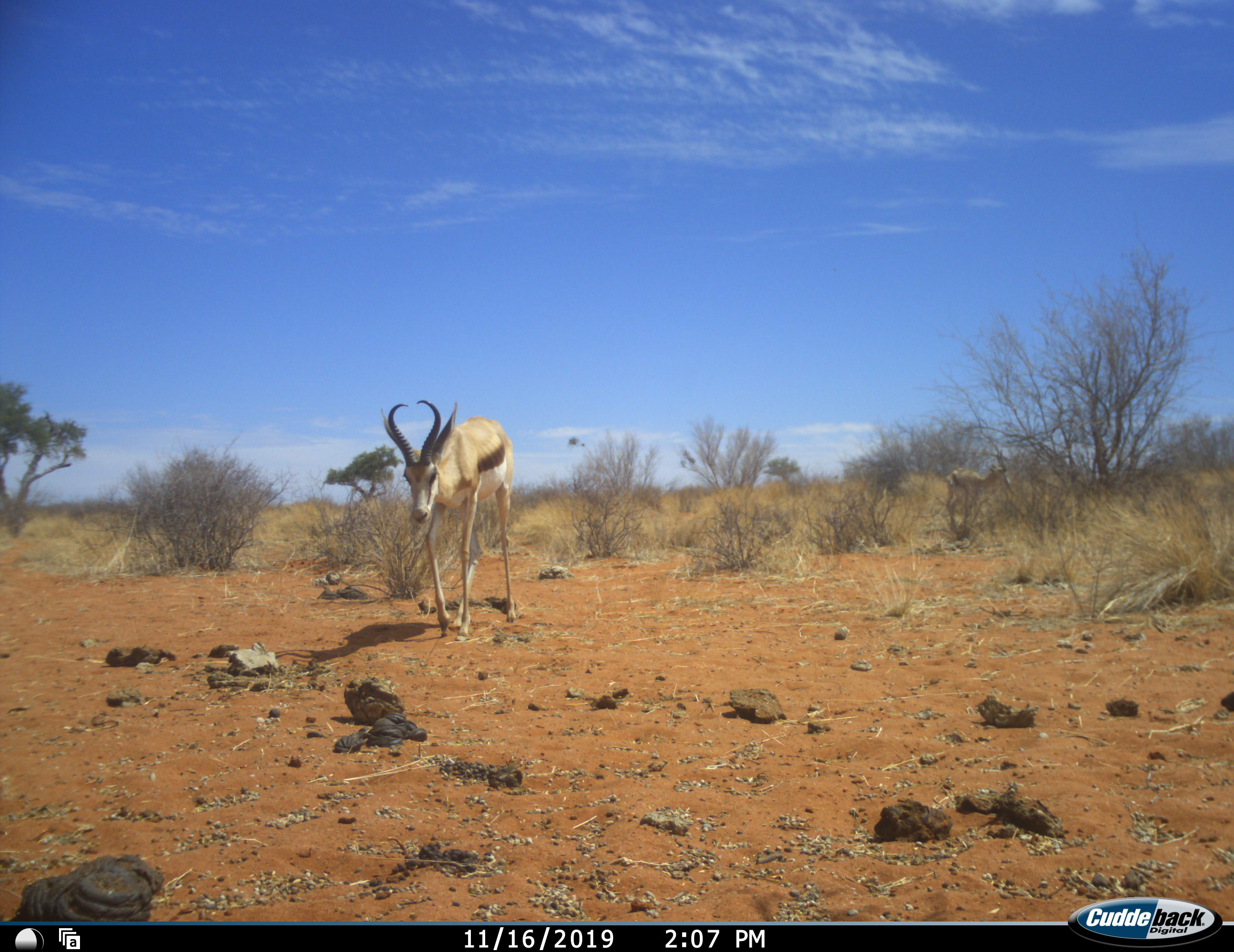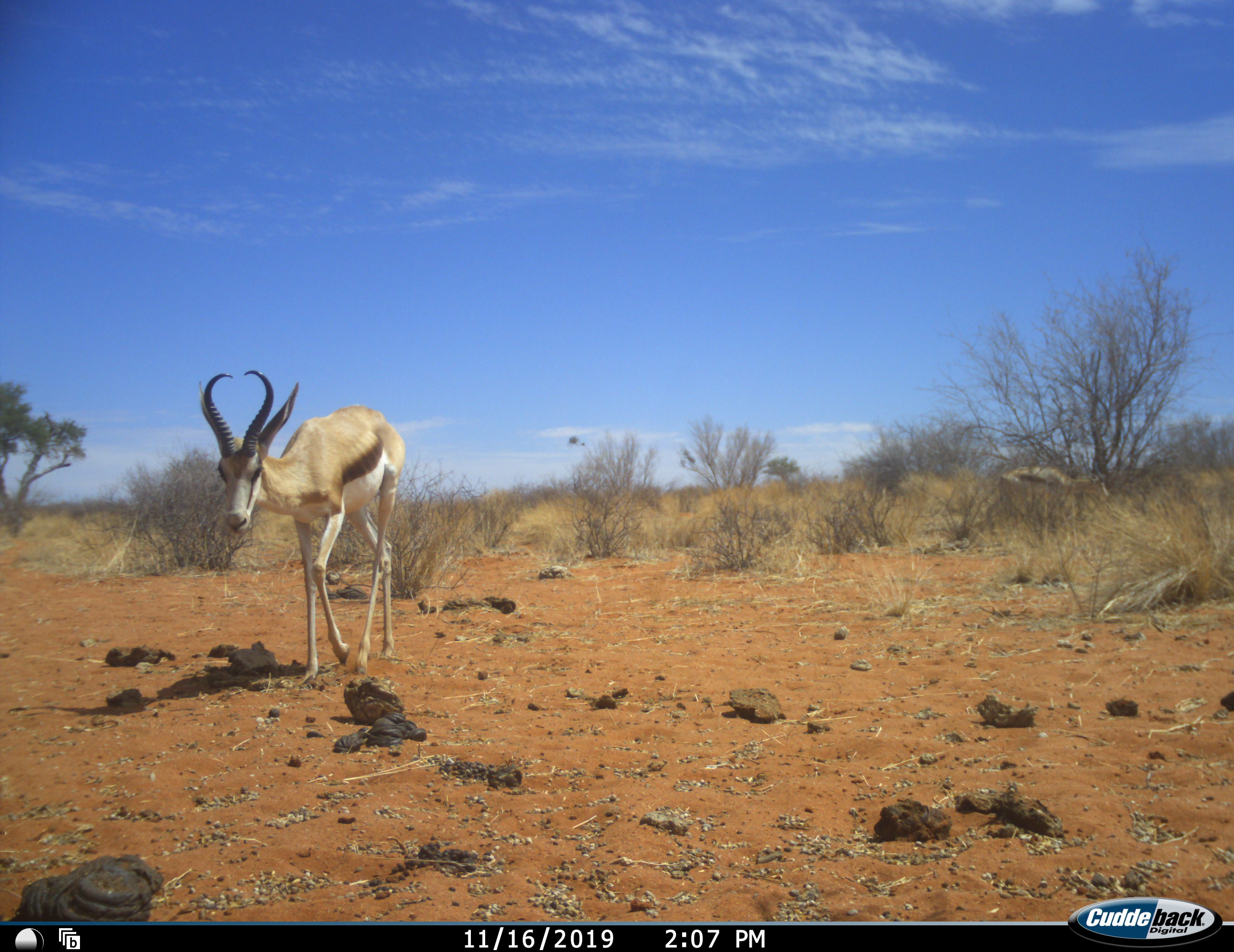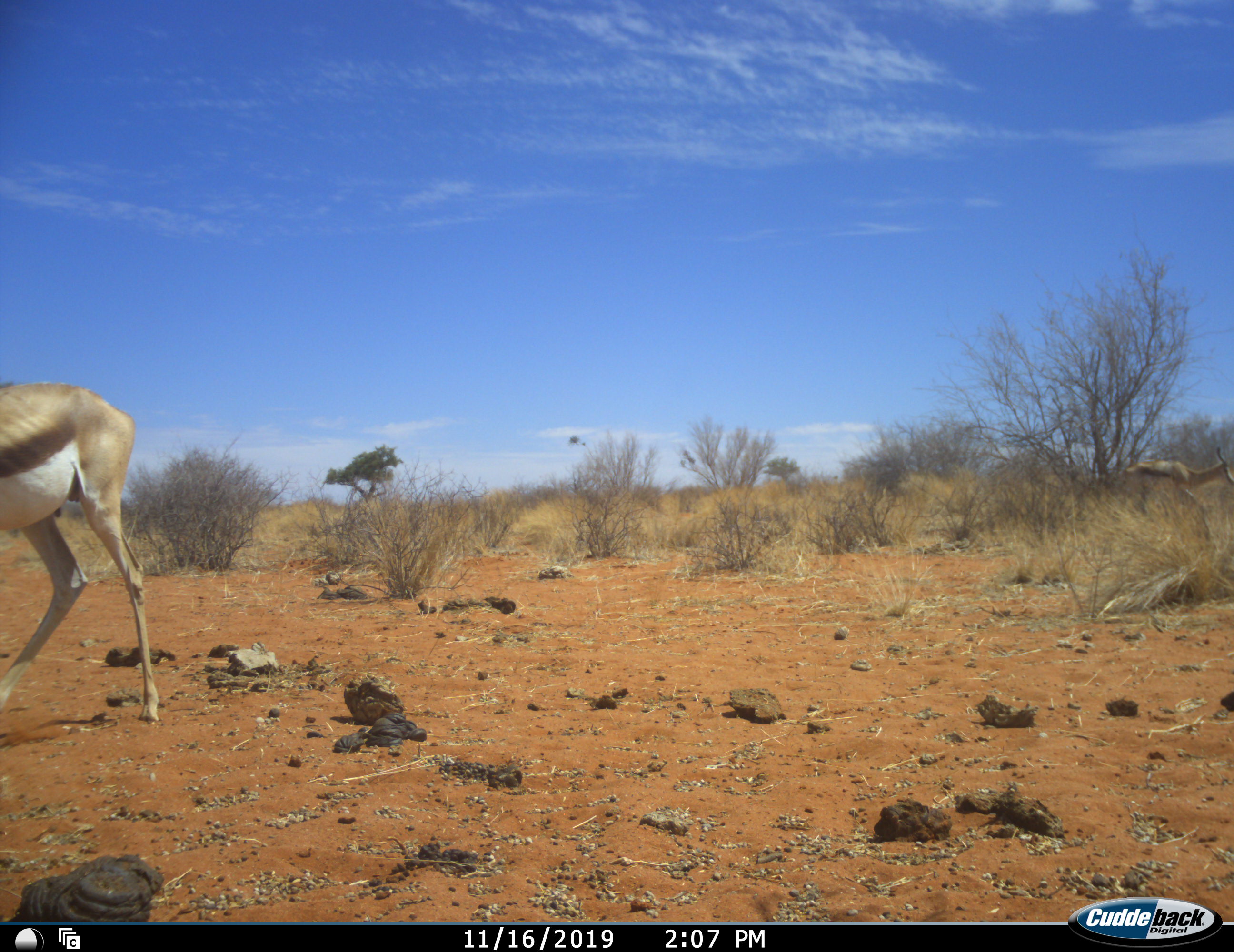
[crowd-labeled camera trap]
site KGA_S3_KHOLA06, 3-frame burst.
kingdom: Animalia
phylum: Chordata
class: Mammalia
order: Artiodactyla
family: Bovidae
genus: Antidorcas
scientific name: Antidorcas marsupialis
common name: springbok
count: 2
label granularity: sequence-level